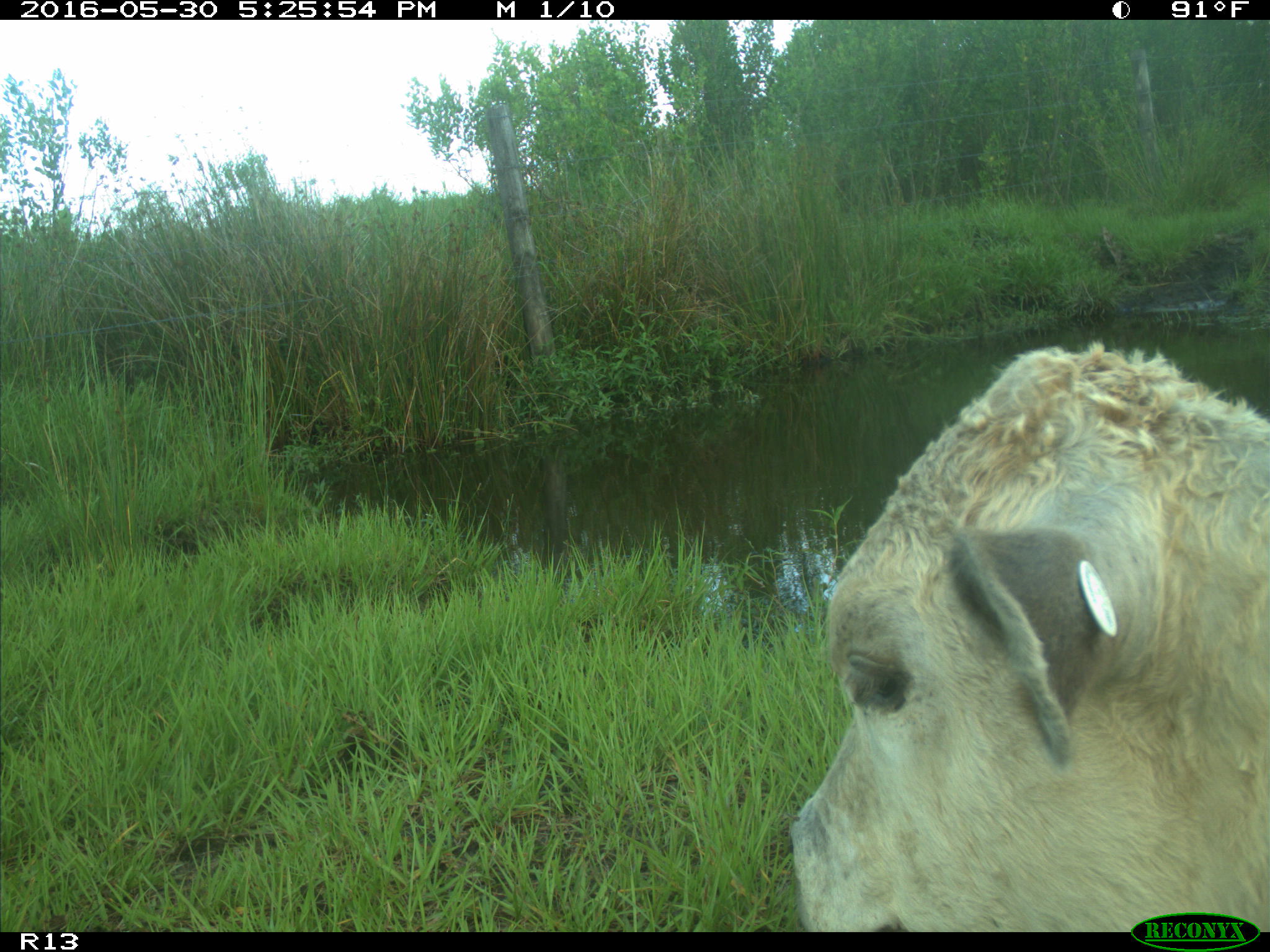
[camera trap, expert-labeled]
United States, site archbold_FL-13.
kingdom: Animalia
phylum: Chordata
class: Mammalia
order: Artiodactyla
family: Bovidae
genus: Bos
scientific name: Bos taurus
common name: domestic cow